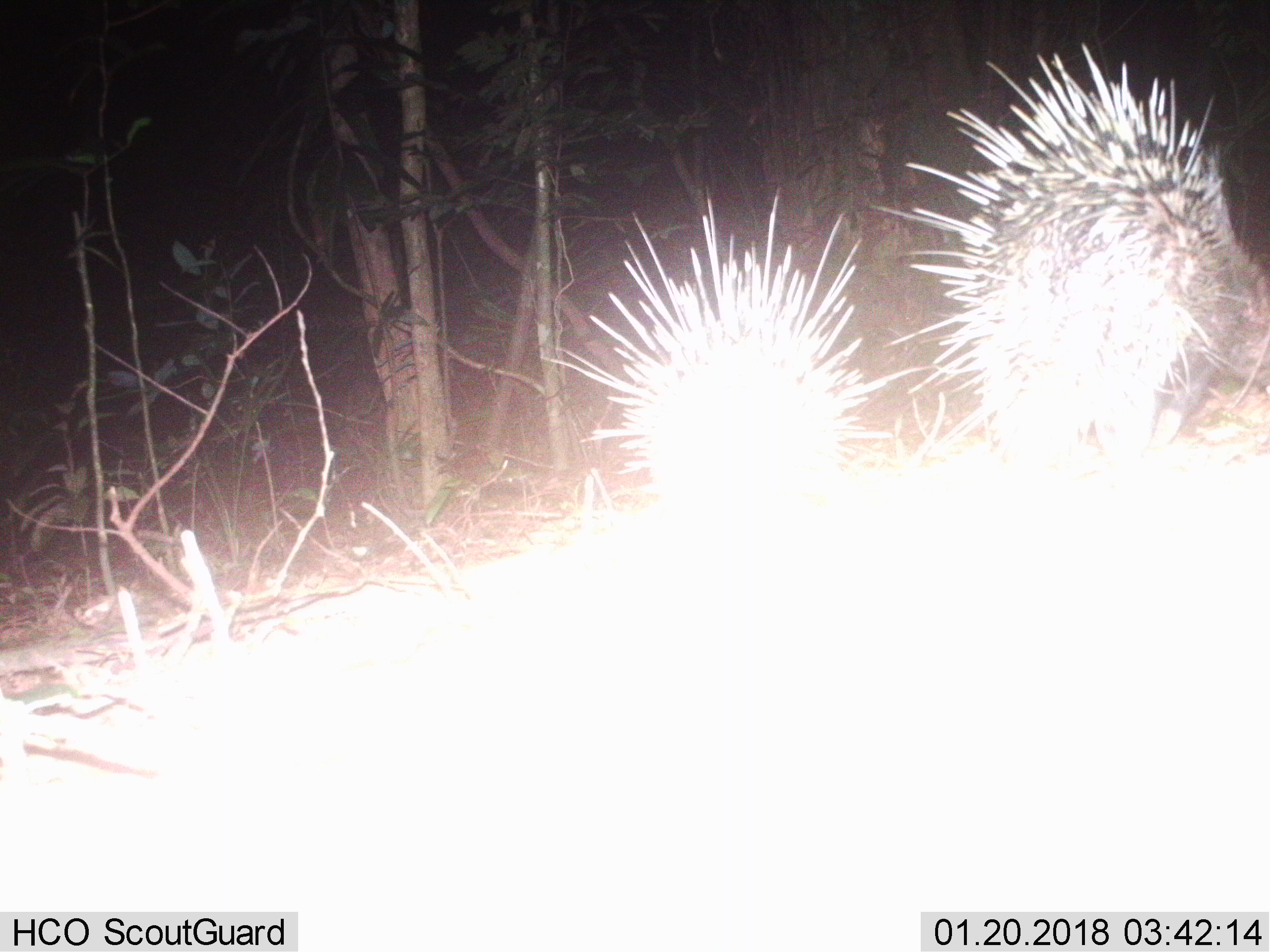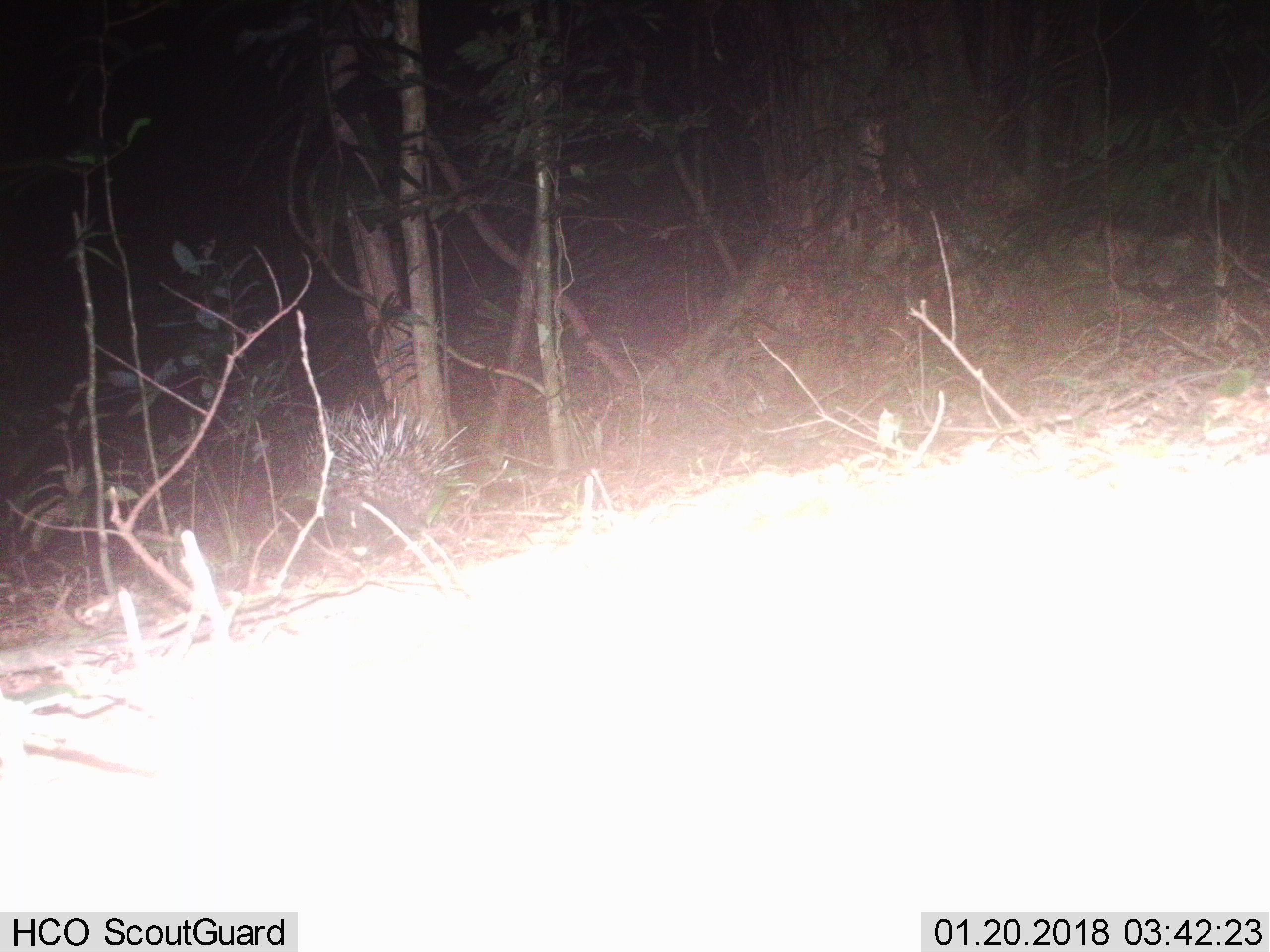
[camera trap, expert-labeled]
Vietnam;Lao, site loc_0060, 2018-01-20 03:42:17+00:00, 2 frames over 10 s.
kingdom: Animalia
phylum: Chordata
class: Mammalia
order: Rodentia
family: Hystricidae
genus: Hystrix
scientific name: Hystrix brachyura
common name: malayan porcupine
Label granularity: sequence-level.